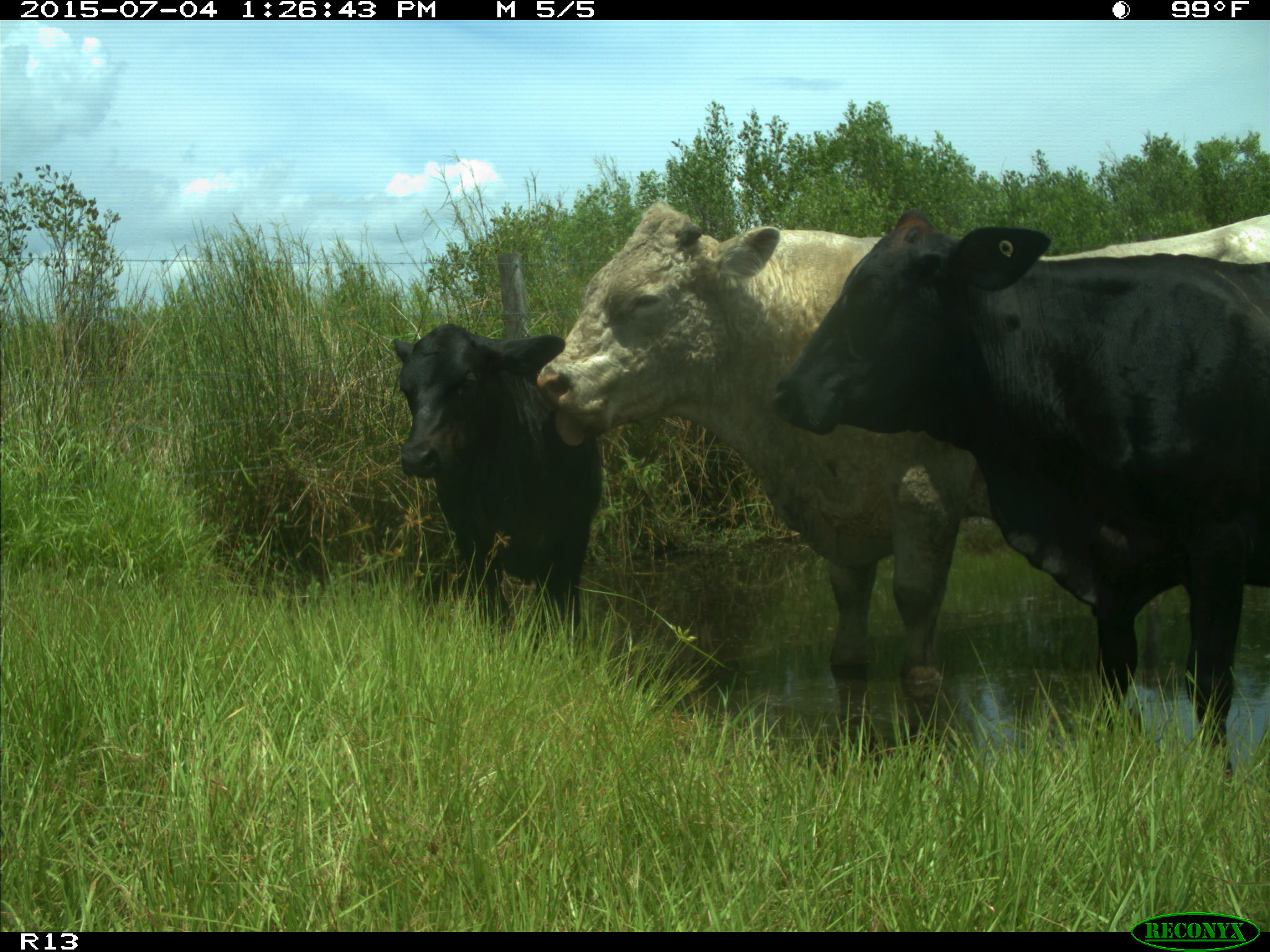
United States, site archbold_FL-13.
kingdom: Animalia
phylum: Chordata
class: Mammalia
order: Artiodactyla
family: Bovidae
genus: Bos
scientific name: Bos taurus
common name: domestic cow